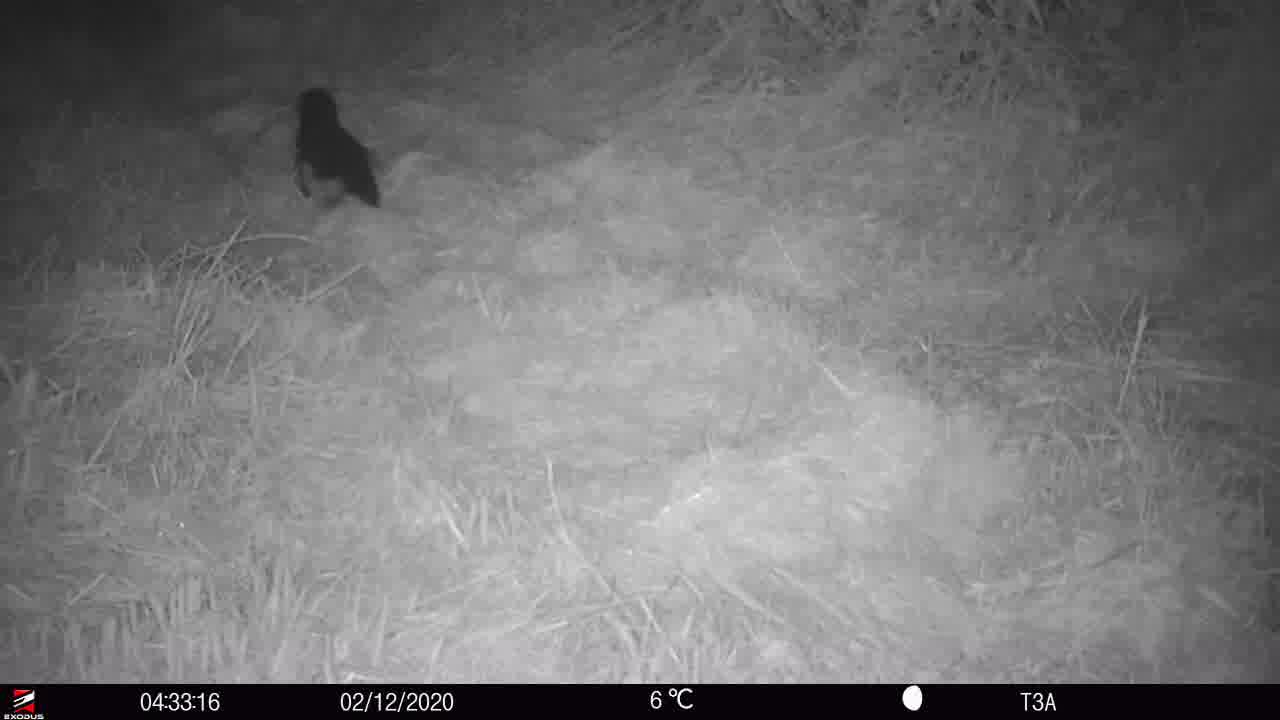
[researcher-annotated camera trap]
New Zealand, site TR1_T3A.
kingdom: Animalia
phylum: Chordata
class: Aves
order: Sphenisciformes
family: Spheniscidae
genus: Eudyptula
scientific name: Eudyptula minor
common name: little blue penguin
Little blue penguin (Eudyptula minor).